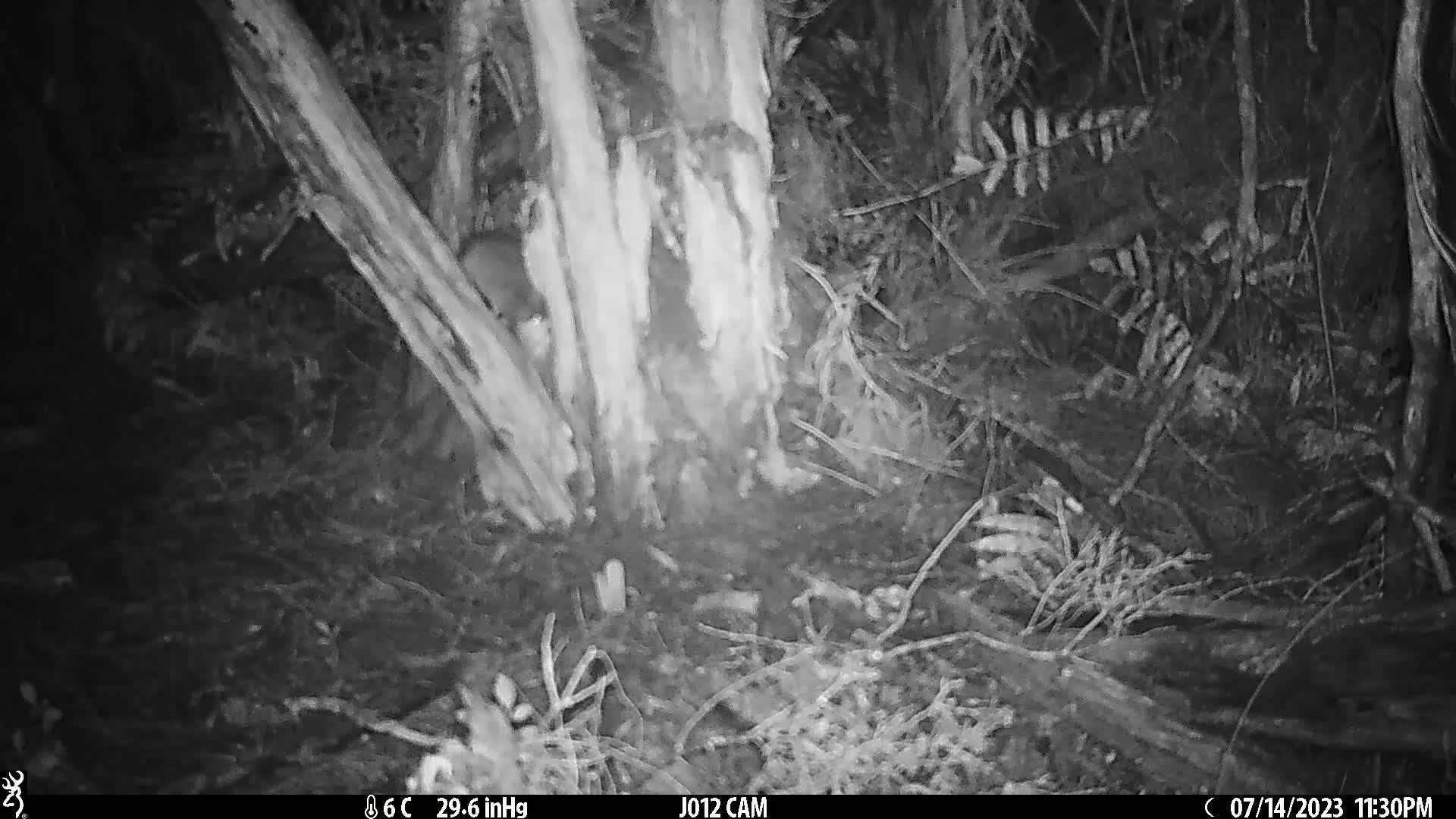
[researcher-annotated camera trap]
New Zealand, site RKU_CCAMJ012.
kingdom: Animalia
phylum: Chordata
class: Mammalia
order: Rodentia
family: Muridae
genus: Rattus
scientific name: Rattus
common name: rat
Rat (Rattus).